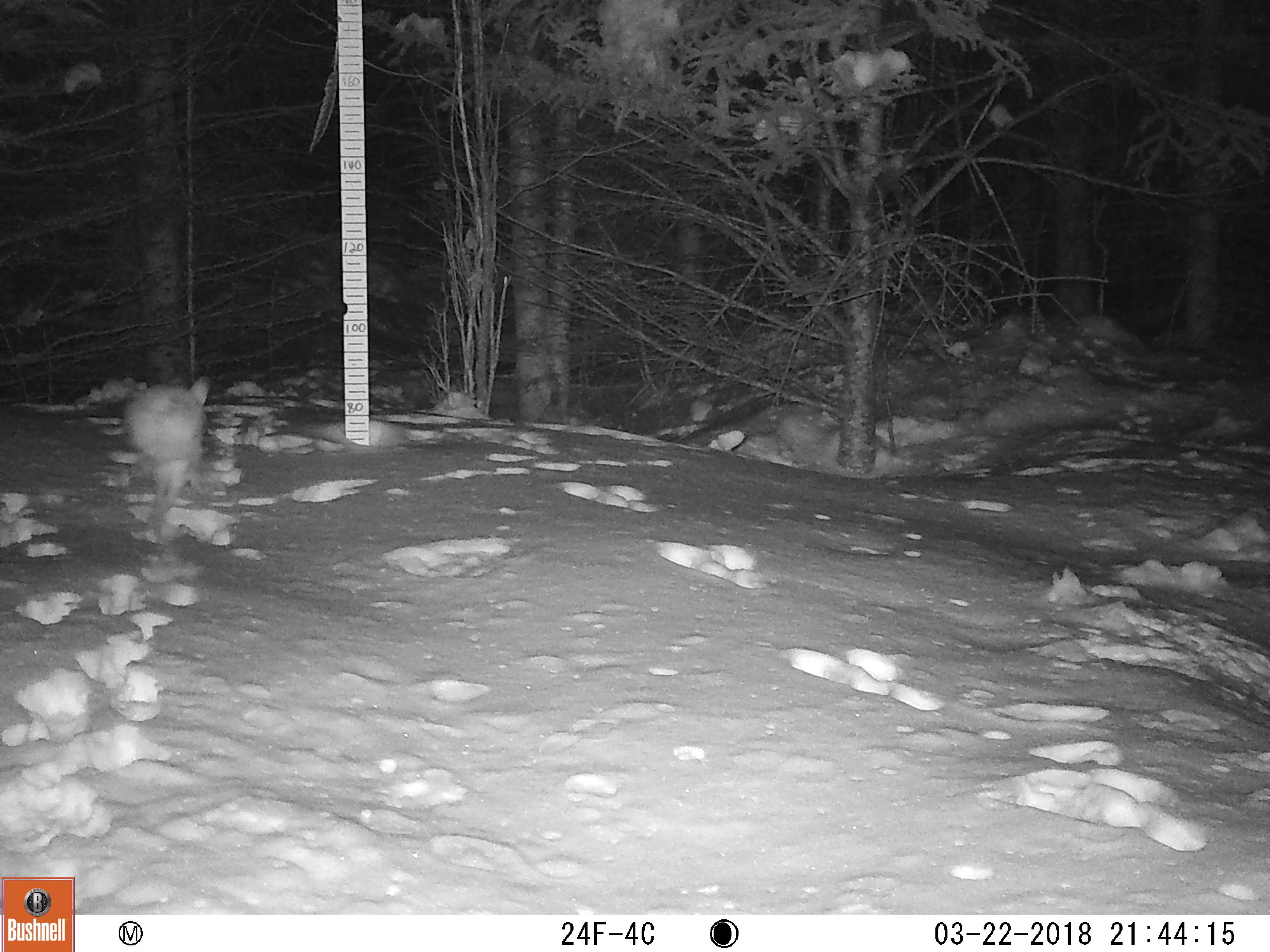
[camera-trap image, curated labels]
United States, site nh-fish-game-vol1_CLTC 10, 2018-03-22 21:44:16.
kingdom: Animalia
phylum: Chordata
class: Mammalia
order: Lagomorpha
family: Leporidae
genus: Lepus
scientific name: Lepus americanus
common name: snowshoe hare